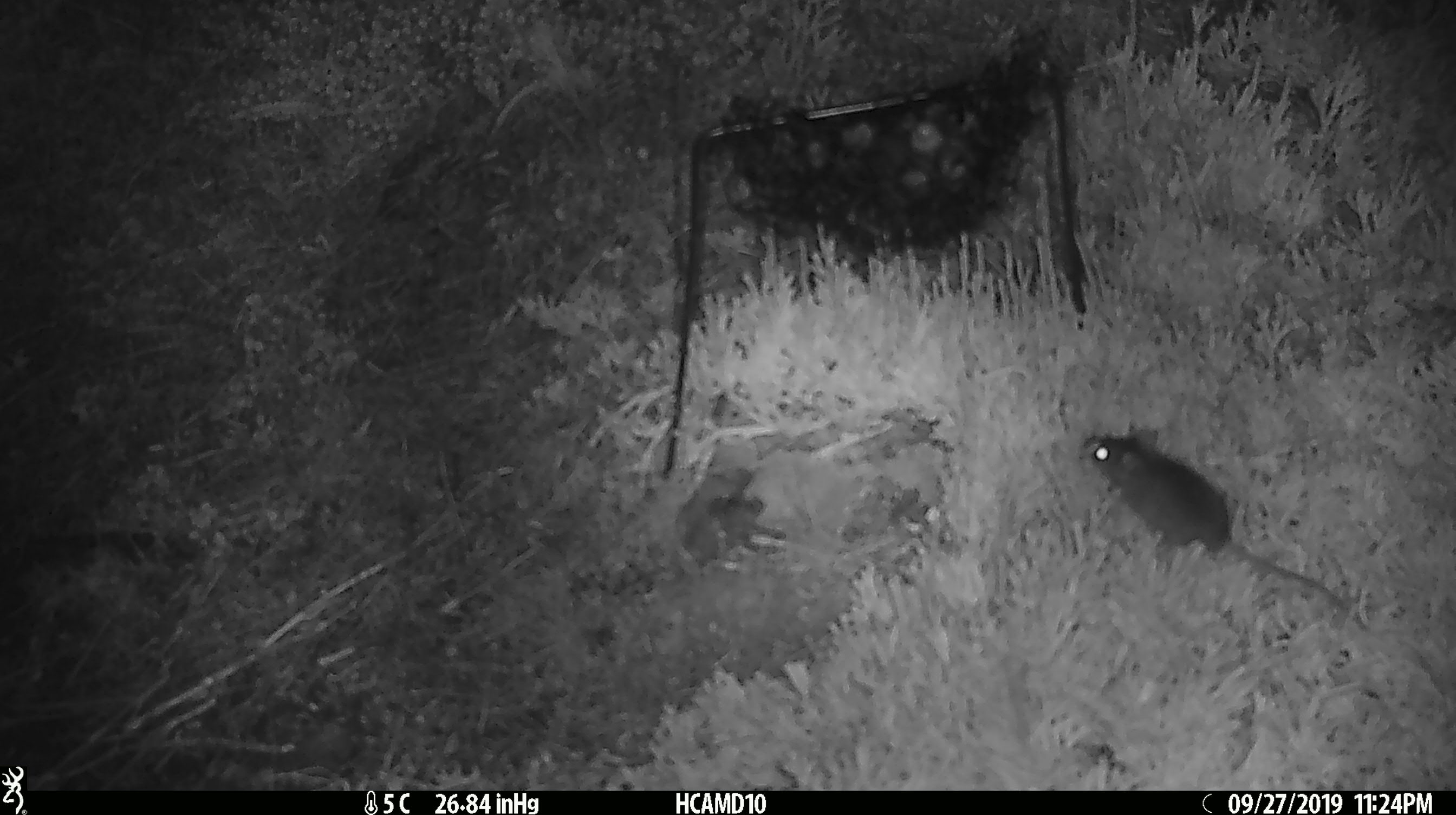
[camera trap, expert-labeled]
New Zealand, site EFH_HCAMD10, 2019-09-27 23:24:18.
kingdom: Animalia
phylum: Chordata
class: Mammalia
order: Rodentia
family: Muridae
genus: Mus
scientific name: Mus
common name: mouse